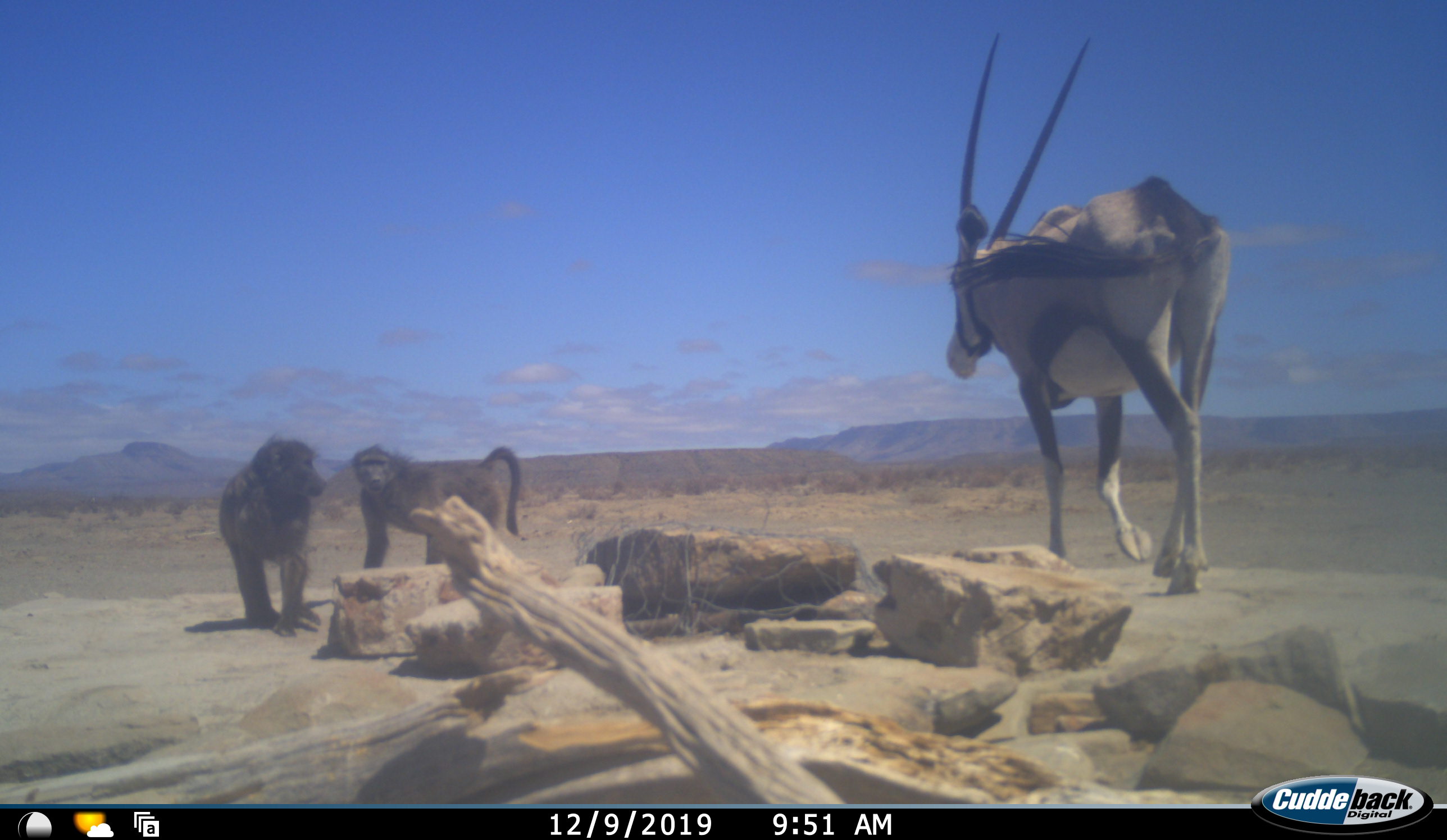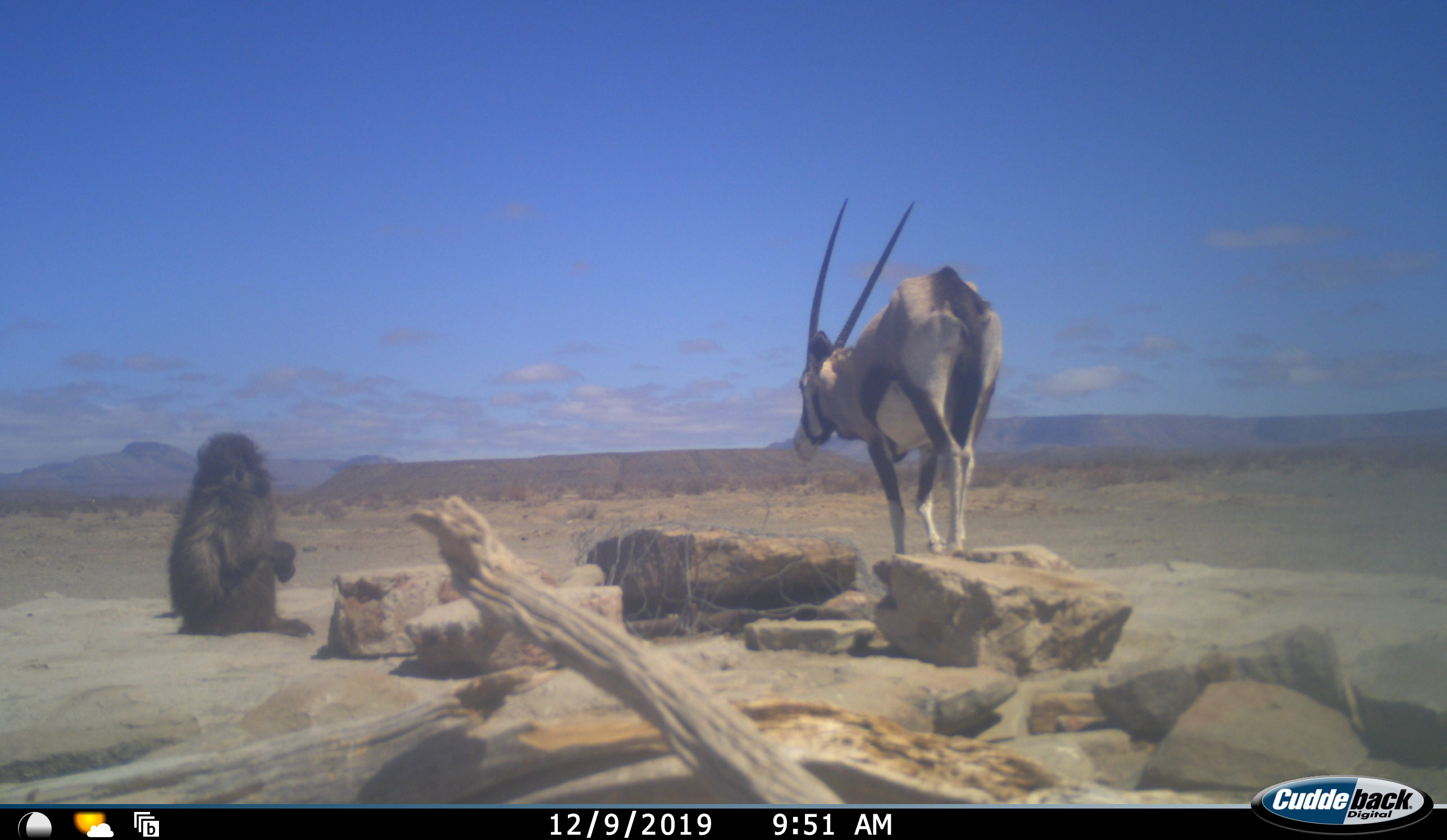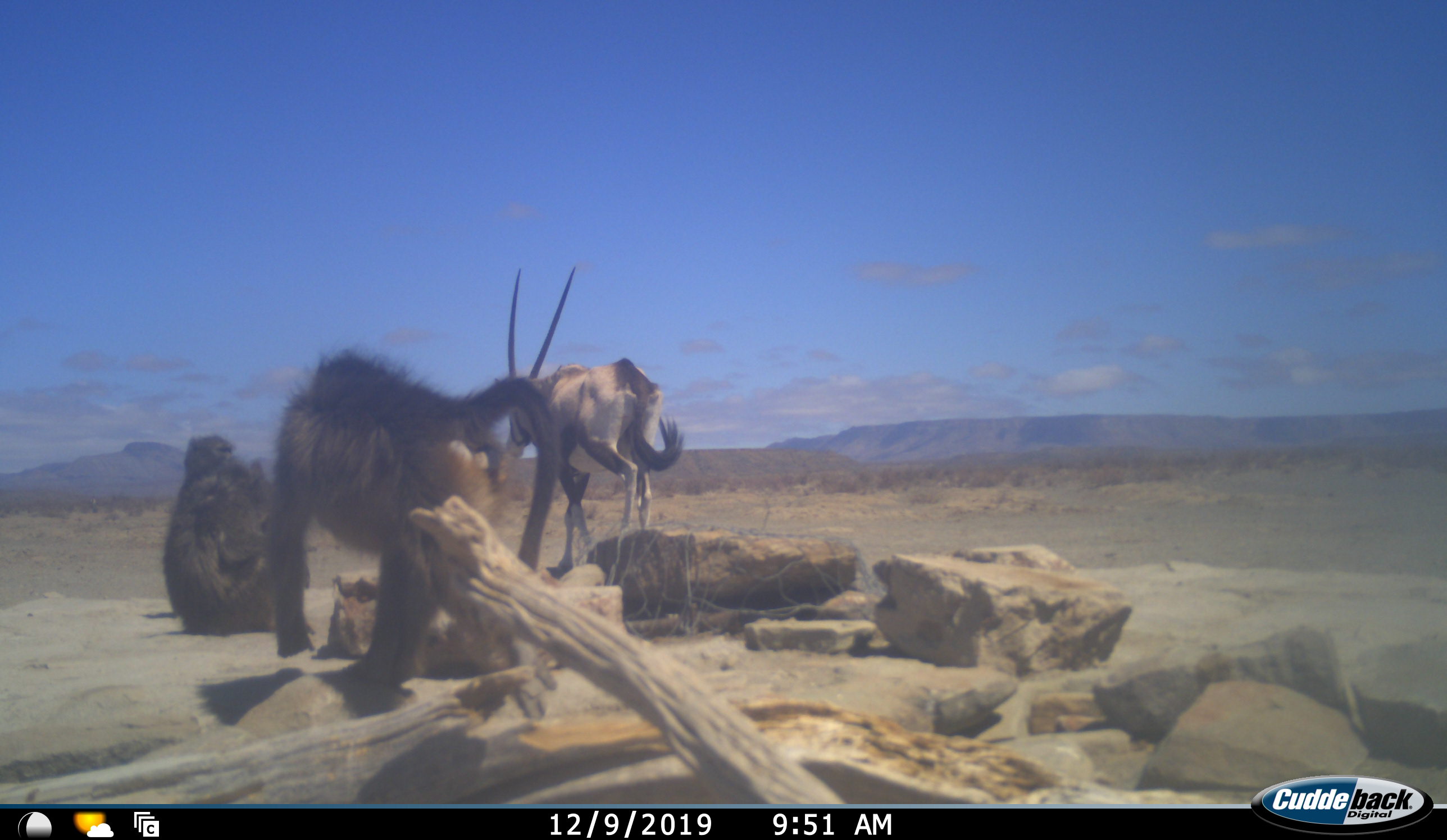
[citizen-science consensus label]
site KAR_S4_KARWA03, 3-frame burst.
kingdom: Animalia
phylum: Chordata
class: Mammalia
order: Primates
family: Cercopithecidae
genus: Papio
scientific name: Papio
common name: baboon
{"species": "baboon (Papio)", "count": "2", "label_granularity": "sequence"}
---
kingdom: Animalia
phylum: Chordata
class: Mammalia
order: Artiodactyla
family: Bovidae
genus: Oryx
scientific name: Oryx gazella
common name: gemsbok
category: oryx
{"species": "oryx (gemsbok) (Oryx gazella)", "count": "1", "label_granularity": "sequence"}